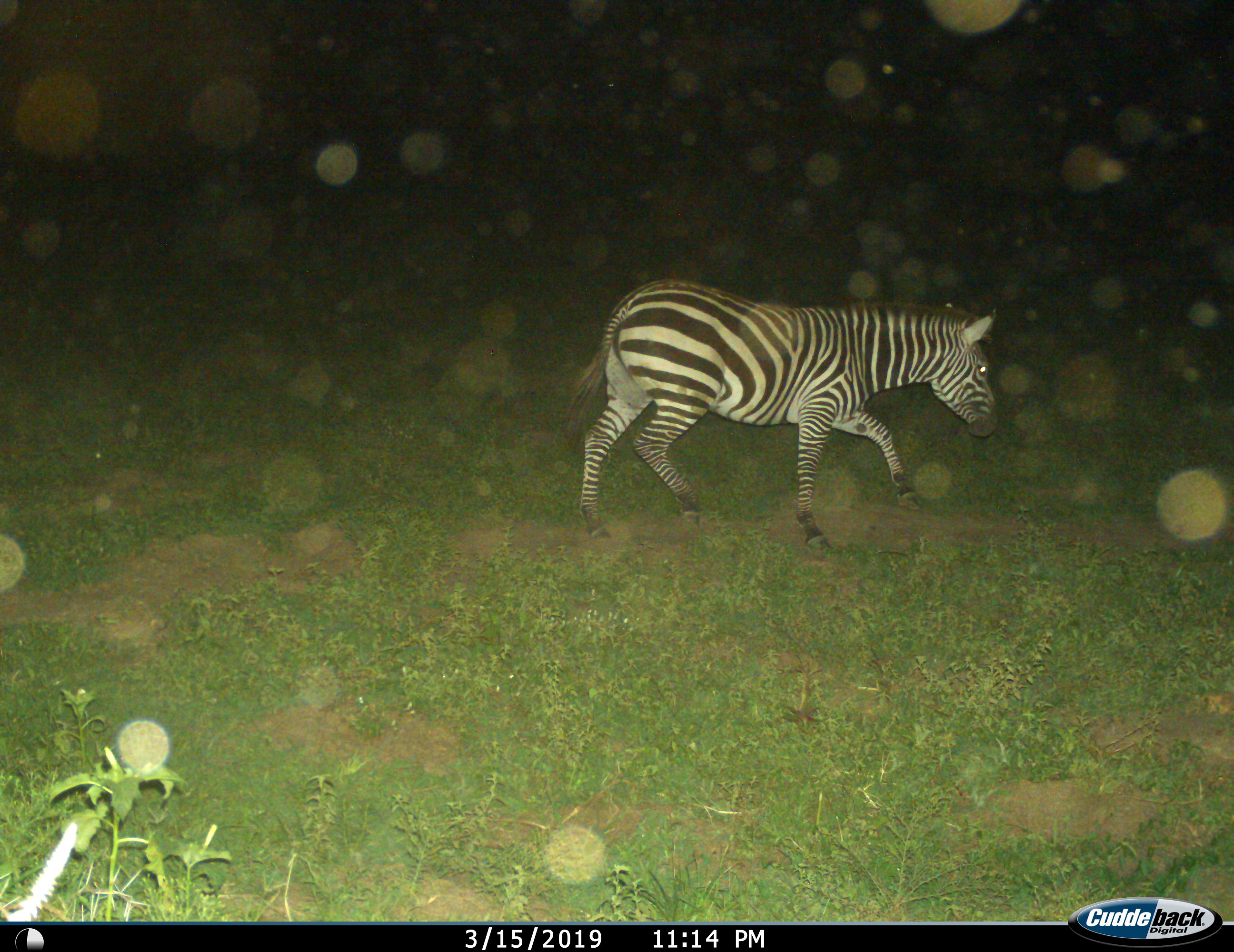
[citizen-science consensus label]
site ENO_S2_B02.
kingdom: Animalia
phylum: Chordata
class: Mammalia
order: Perissodactyla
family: Equidae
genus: Equus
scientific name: Equus quagga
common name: plains zebra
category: zebraplains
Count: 1.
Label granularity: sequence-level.